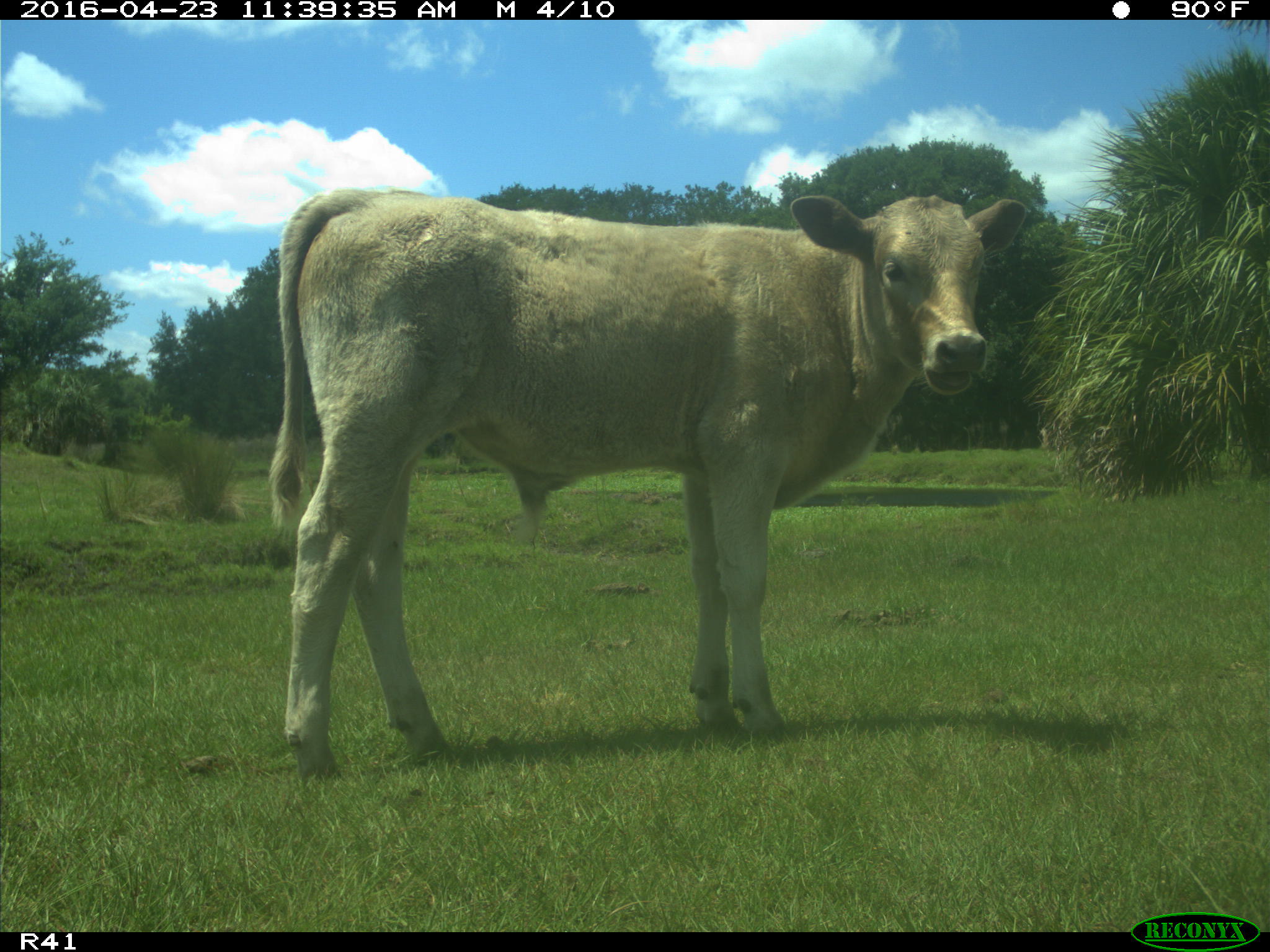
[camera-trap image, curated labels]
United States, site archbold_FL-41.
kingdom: Animalia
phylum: Chordata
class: Mammalia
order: Artiodactyla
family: Bovidae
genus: Bos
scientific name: Bos taurus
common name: domestic cow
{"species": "Bos taurus (domestic cow)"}